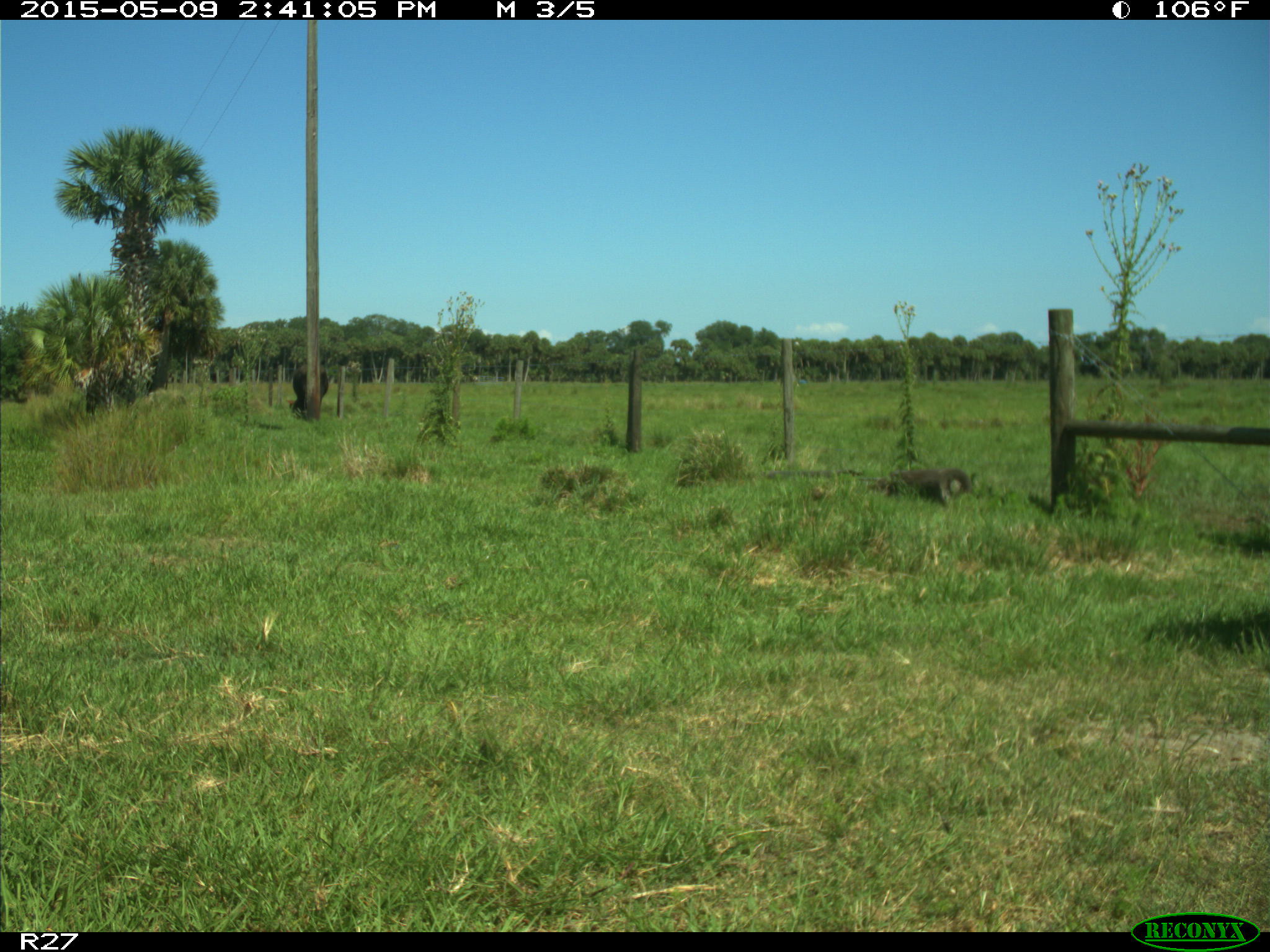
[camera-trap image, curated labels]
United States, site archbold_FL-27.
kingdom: Animalia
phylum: Chordata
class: Mammalia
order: Artiodactyla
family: Bovidae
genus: Bos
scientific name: Bos taurus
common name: domestic cow